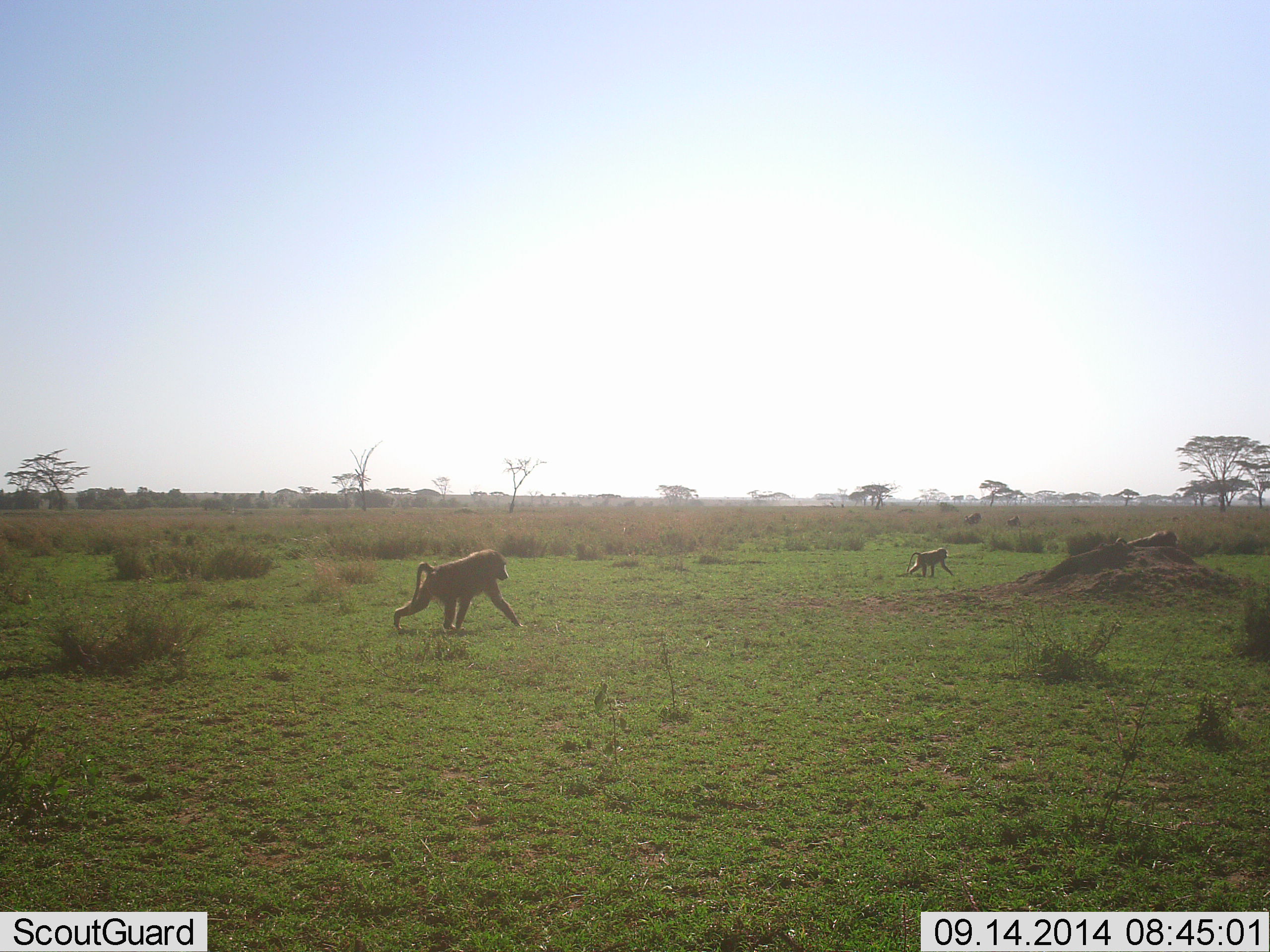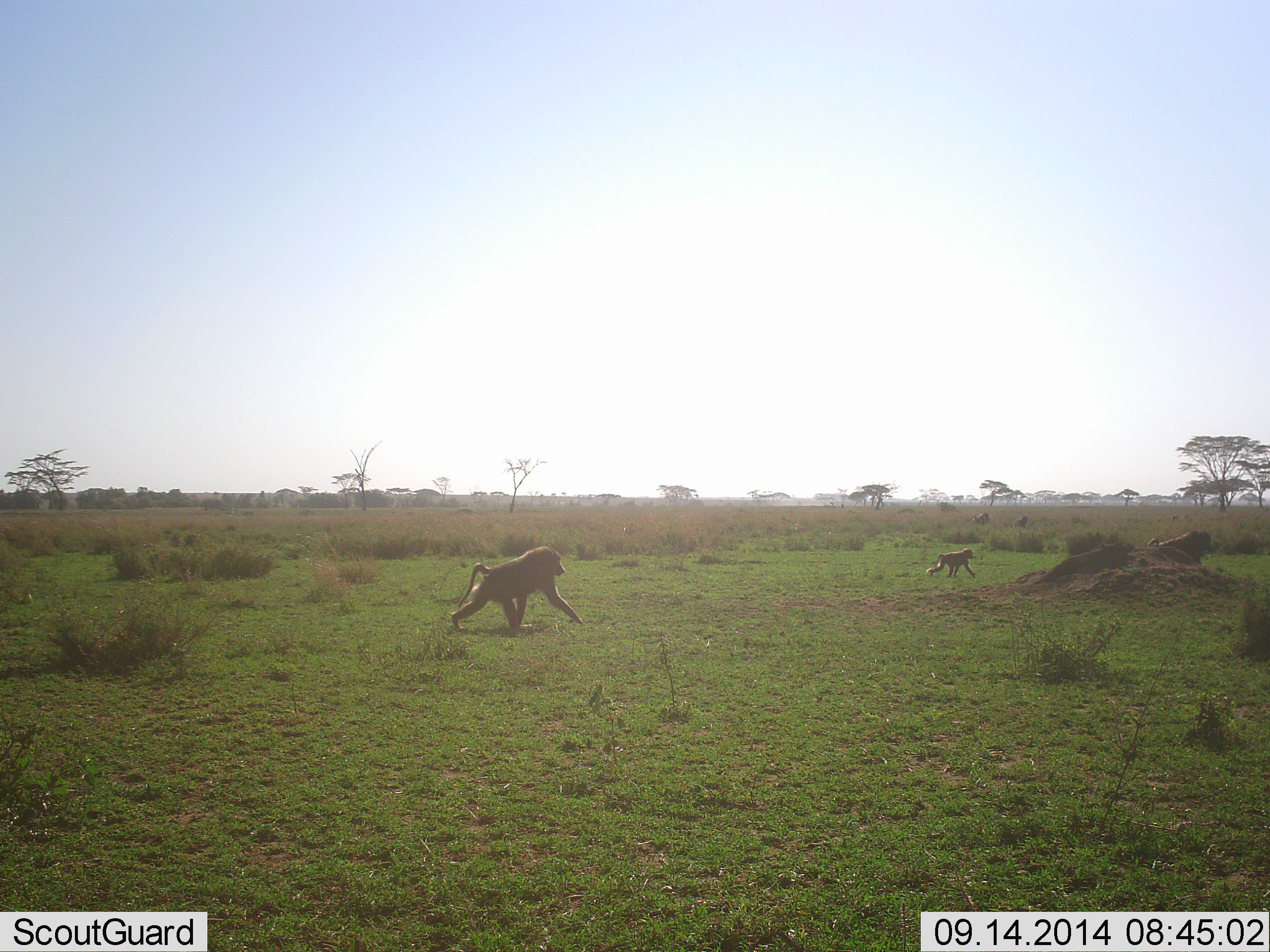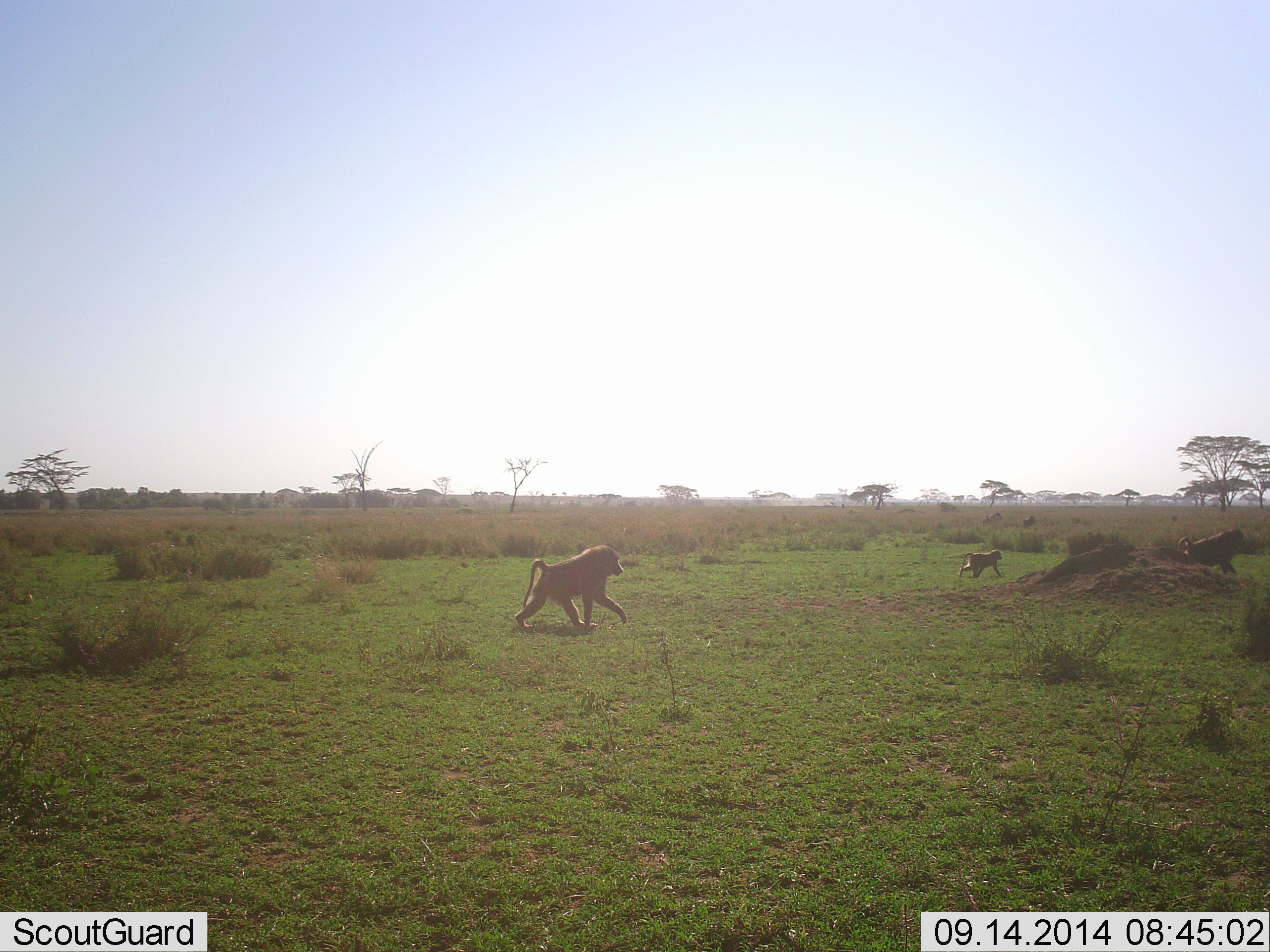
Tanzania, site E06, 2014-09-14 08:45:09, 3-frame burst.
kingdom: Animalia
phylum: Chordata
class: Mammalia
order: Primates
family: Cercopithecidae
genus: Papio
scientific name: Papio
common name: baboon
Baboon (Papio), count 5. Behavior (volunteer vote fractions): standing 20%, resting 0%, moving 90%, interacting 0%. Young present (vote fraction): 30%. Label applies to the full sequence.